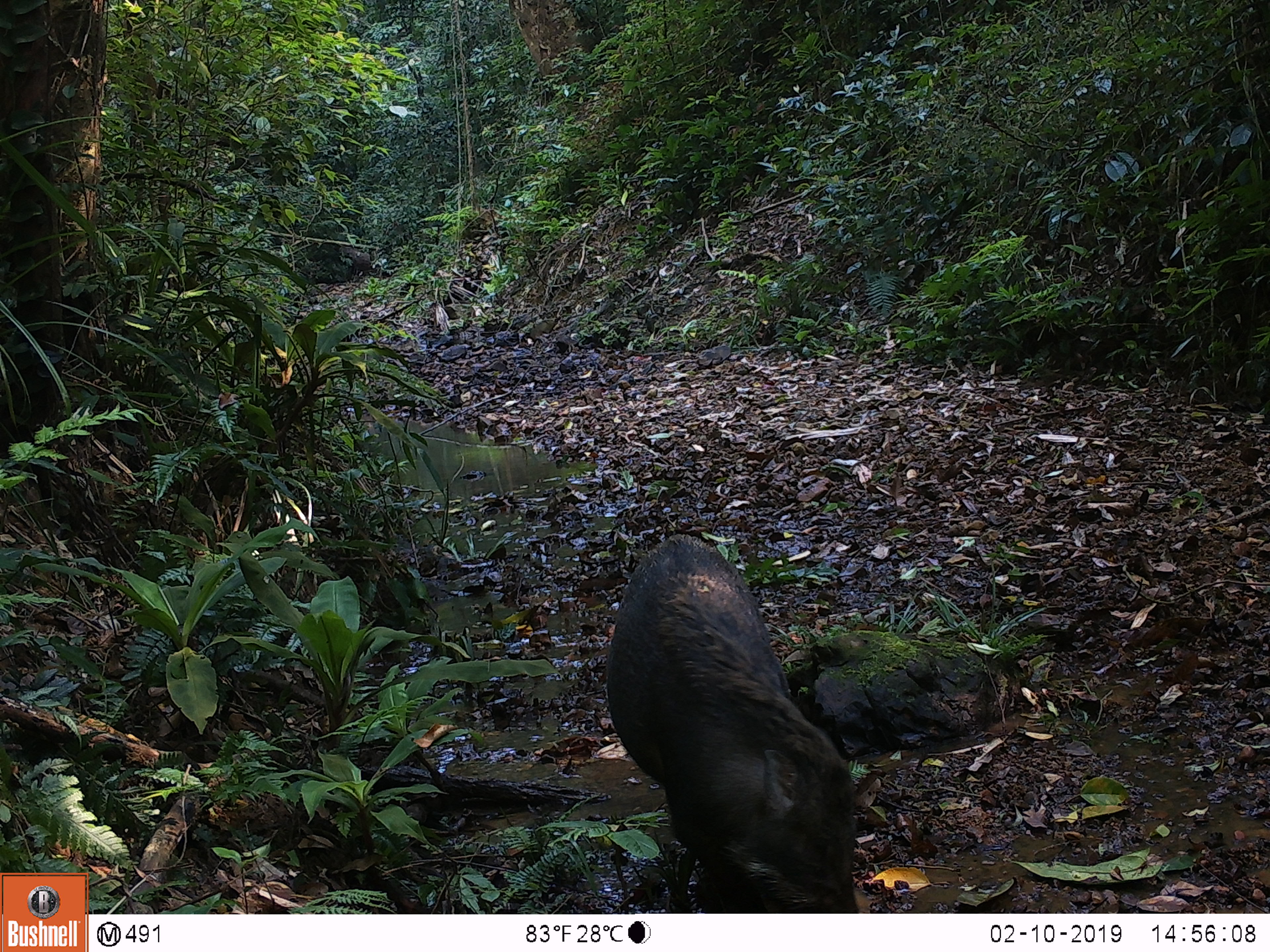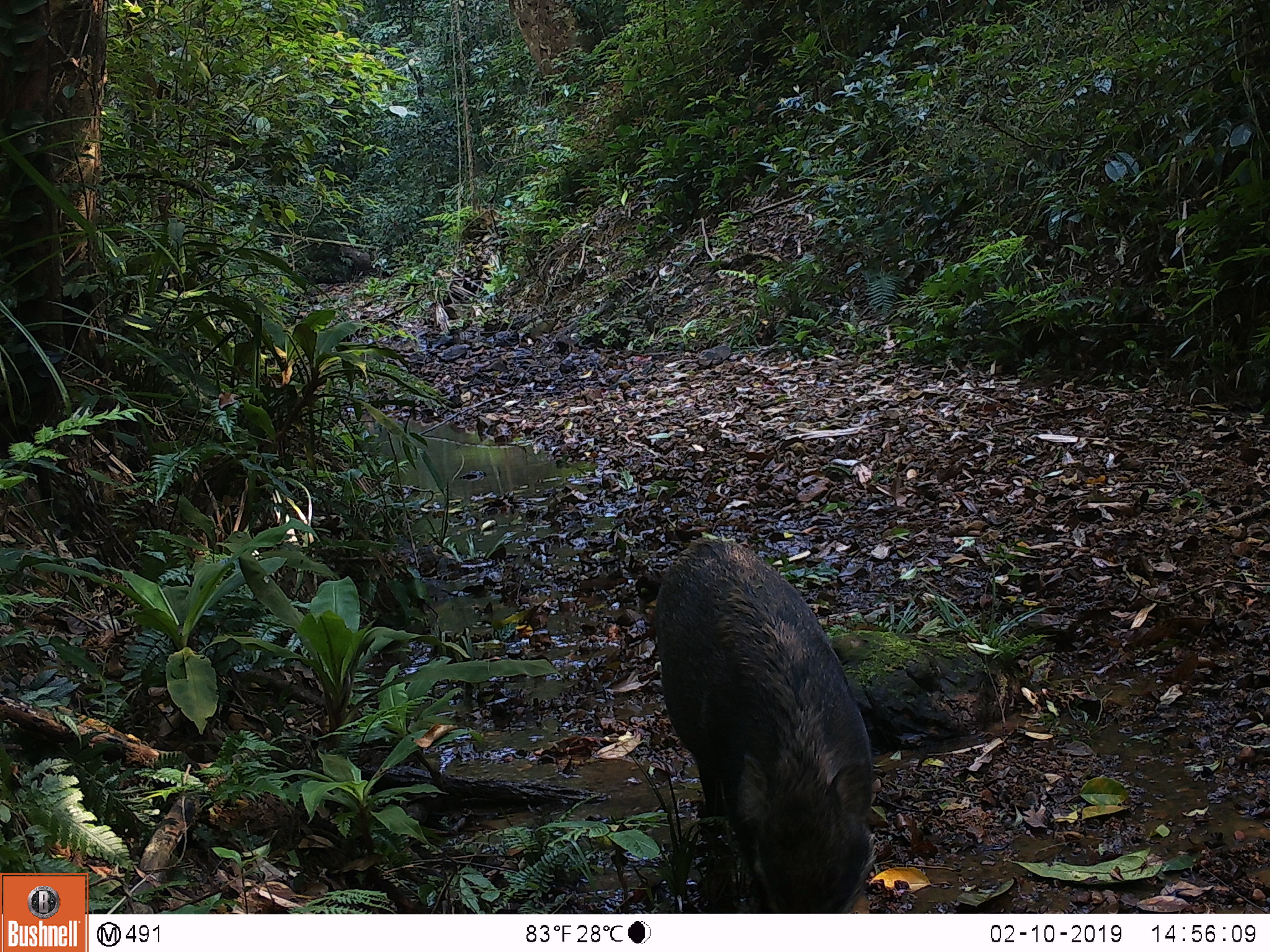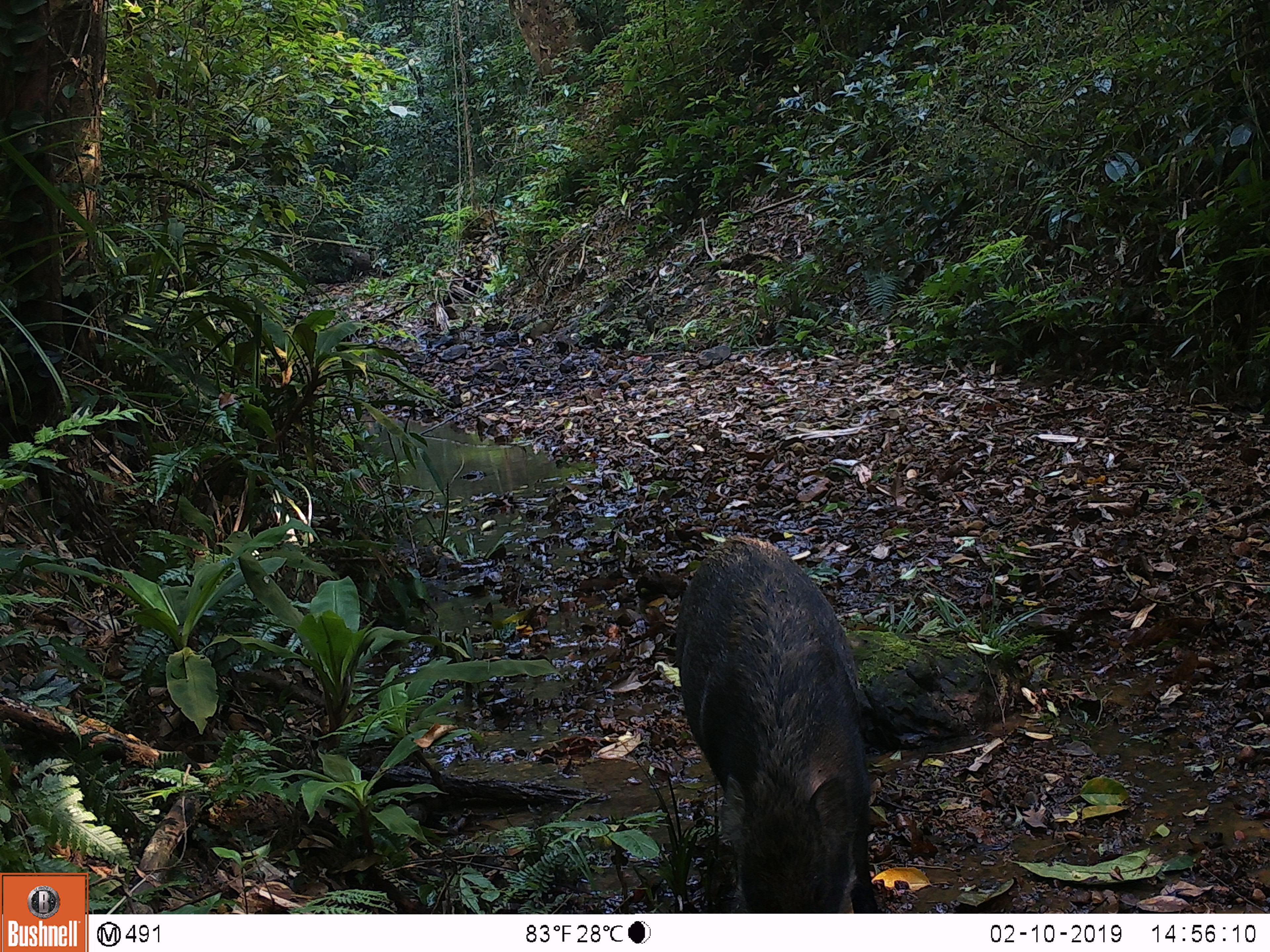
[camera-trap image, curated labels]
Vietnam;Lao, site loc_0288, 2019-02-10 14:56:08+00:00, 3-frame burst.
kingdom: Animalia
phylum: Chordata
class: Mammalia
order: Artiodactyla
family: Suidae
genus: Sus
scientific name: Sus scrofa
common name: eurasian wild pig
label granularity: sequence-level